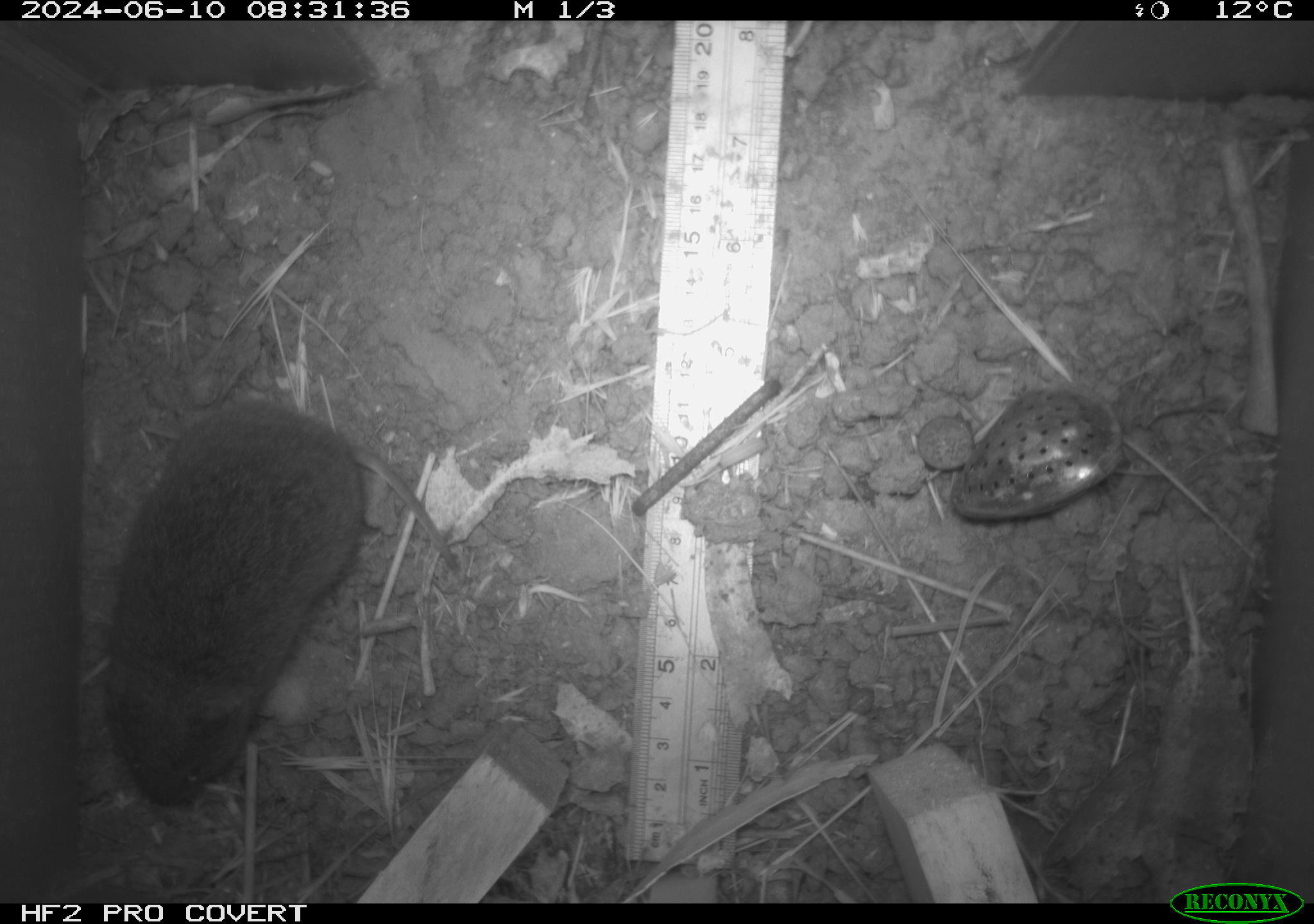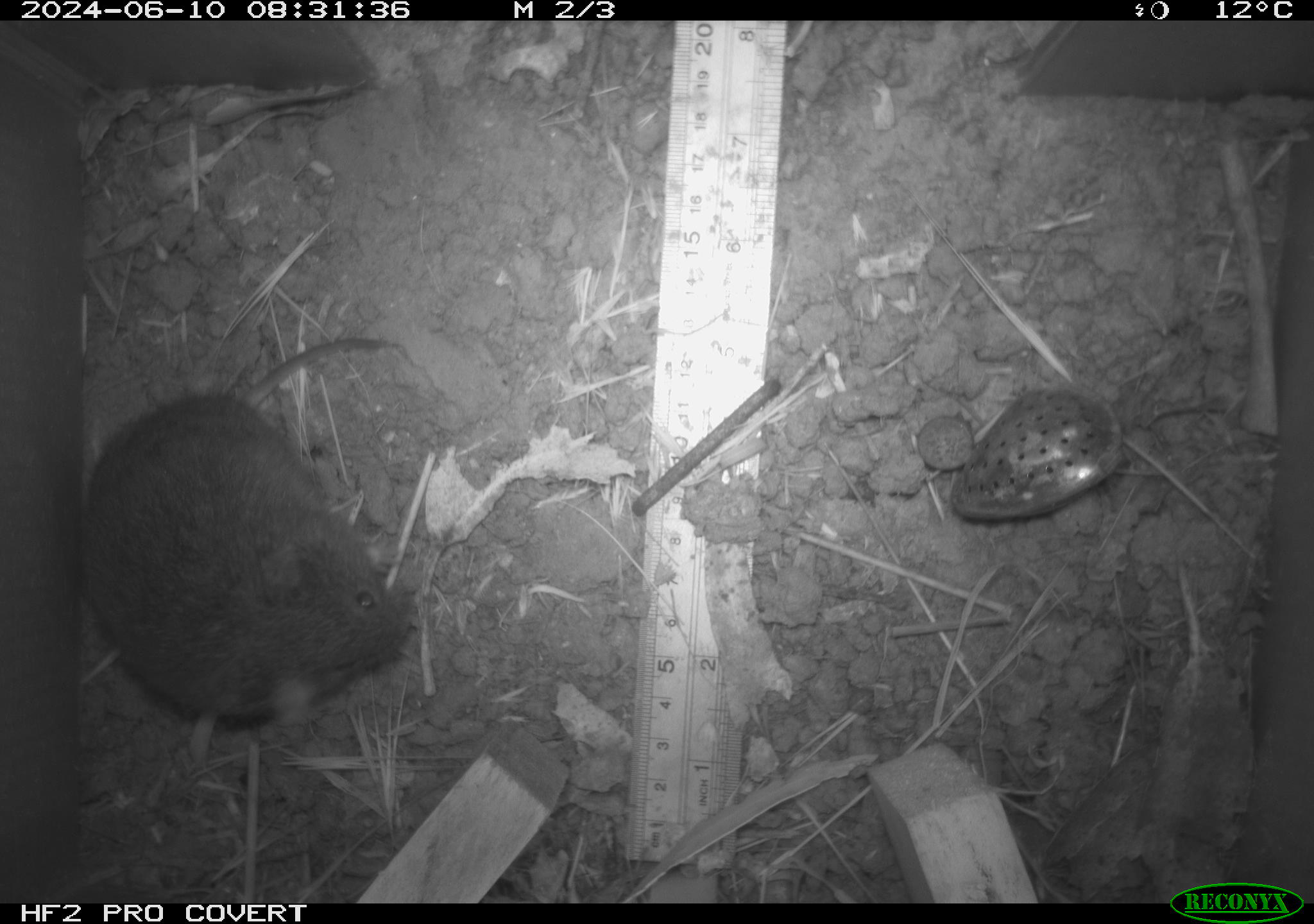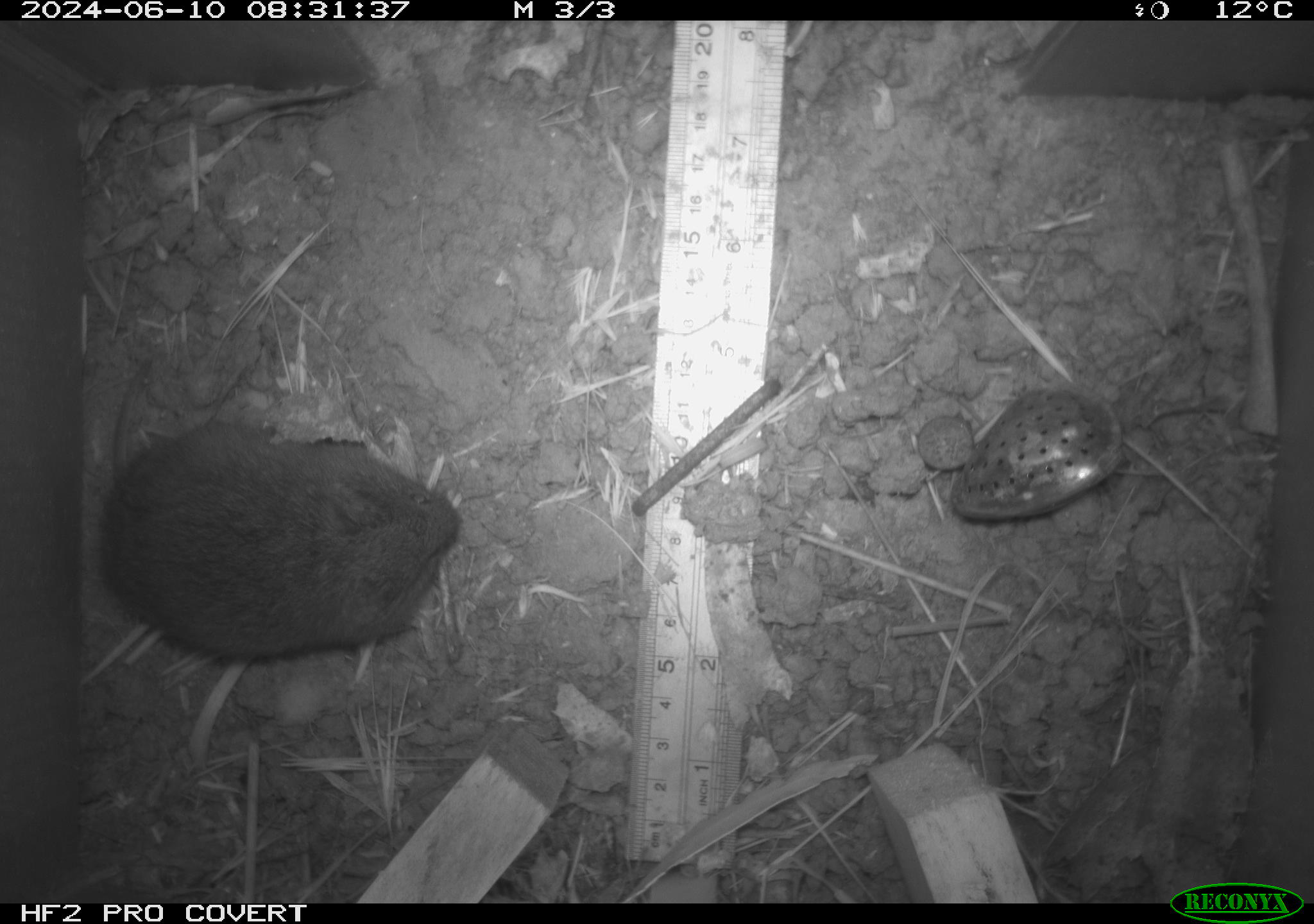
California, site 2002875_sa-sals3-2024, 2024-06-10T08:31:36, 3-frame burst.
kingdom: Animalia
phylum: Chordata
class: Mammalia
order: Rodentia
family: Cricetidae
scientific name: Arvicolinae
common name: voles, lemmings, and muskrats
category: arvicolinae subfamily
Arvicolinae subfamily (voles, lemmings, and muskrats) (Arvicolinae).